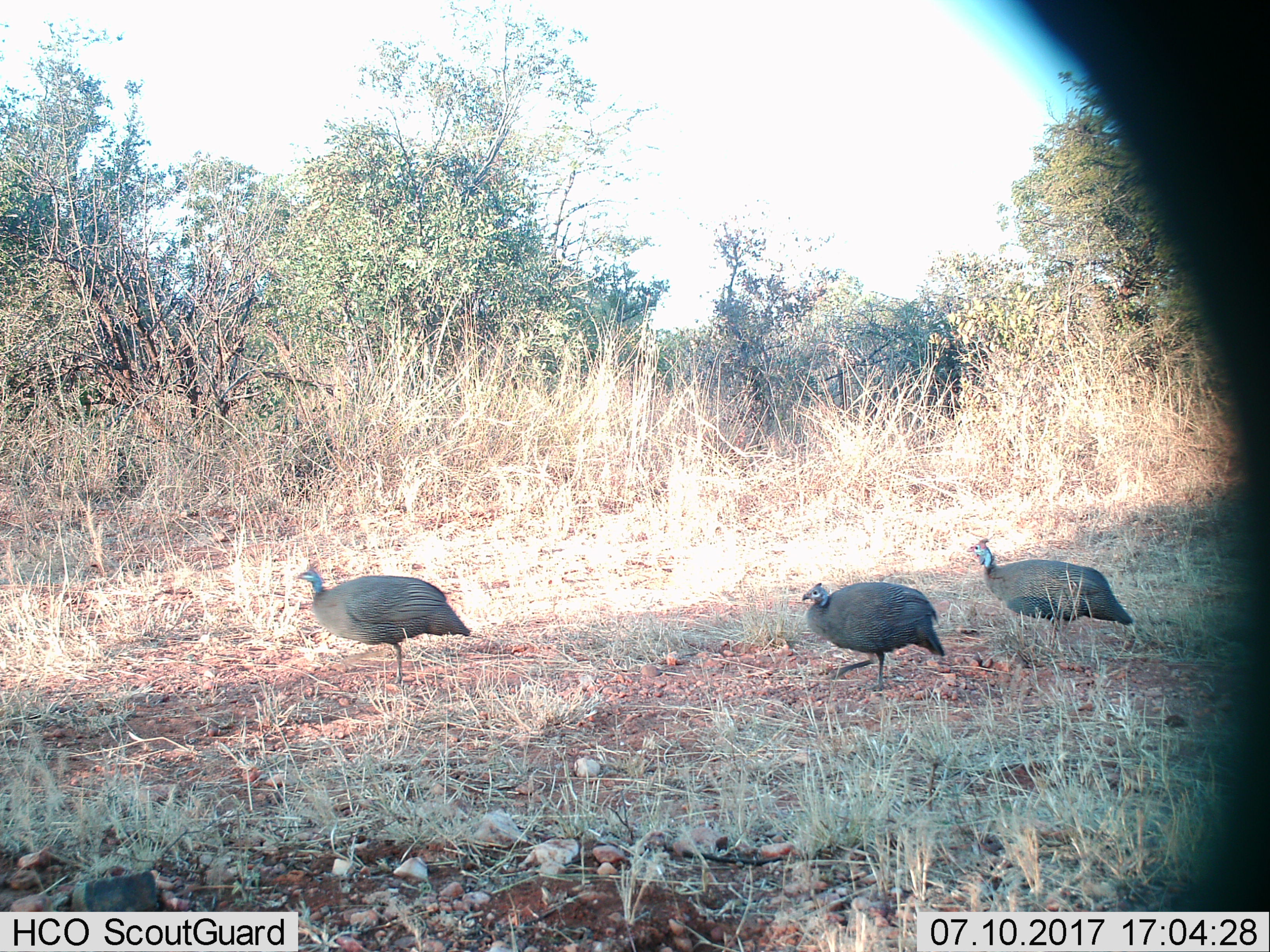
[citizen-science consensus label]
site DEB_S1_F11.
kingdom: Animalia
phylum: Chordata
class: Aves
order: Galliformes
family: Numididae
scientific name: Numididae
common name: guineafowl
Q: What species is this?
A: Guineafowl (Numididae).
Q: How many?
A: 3.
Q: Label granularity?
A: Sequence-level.